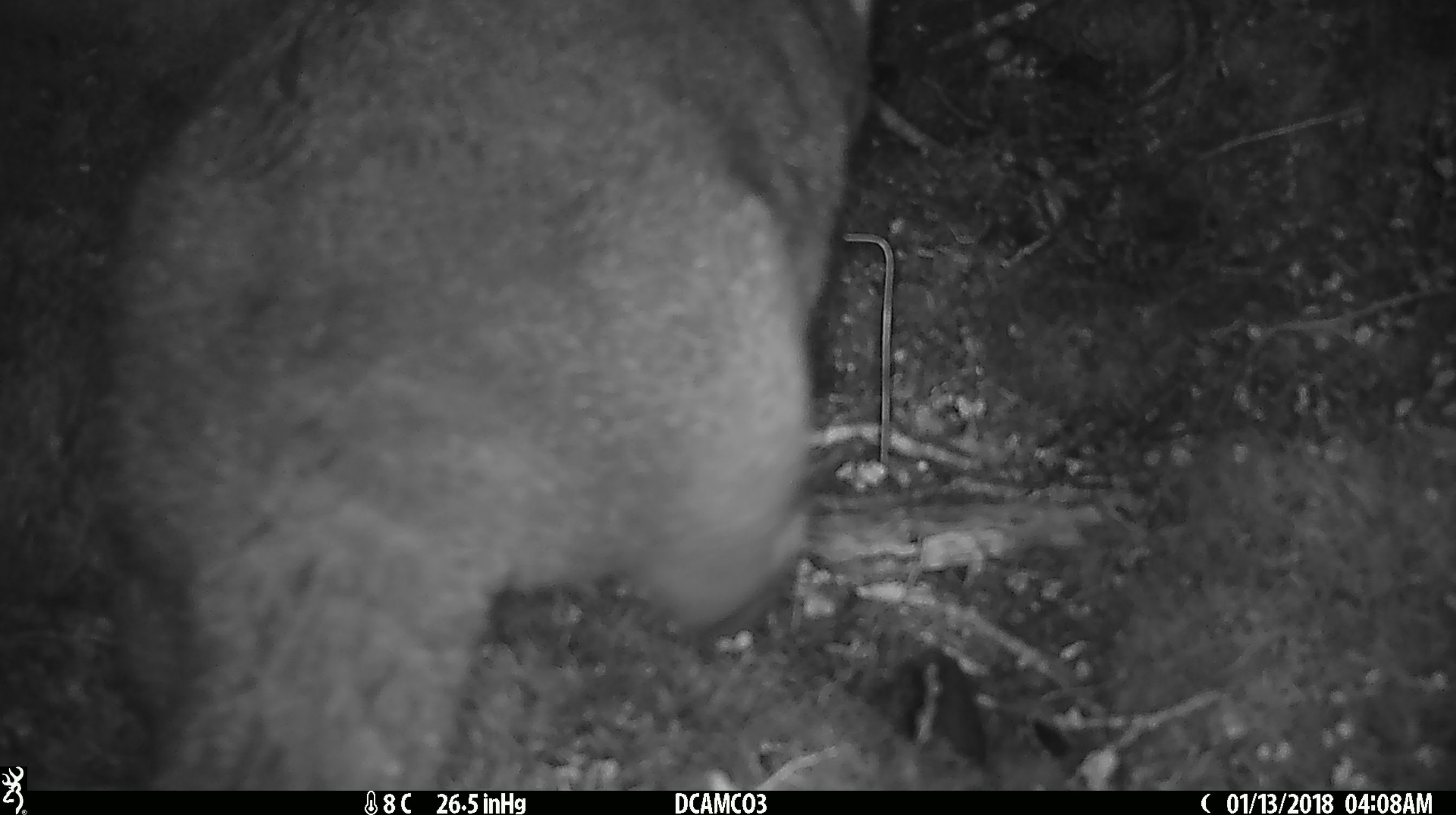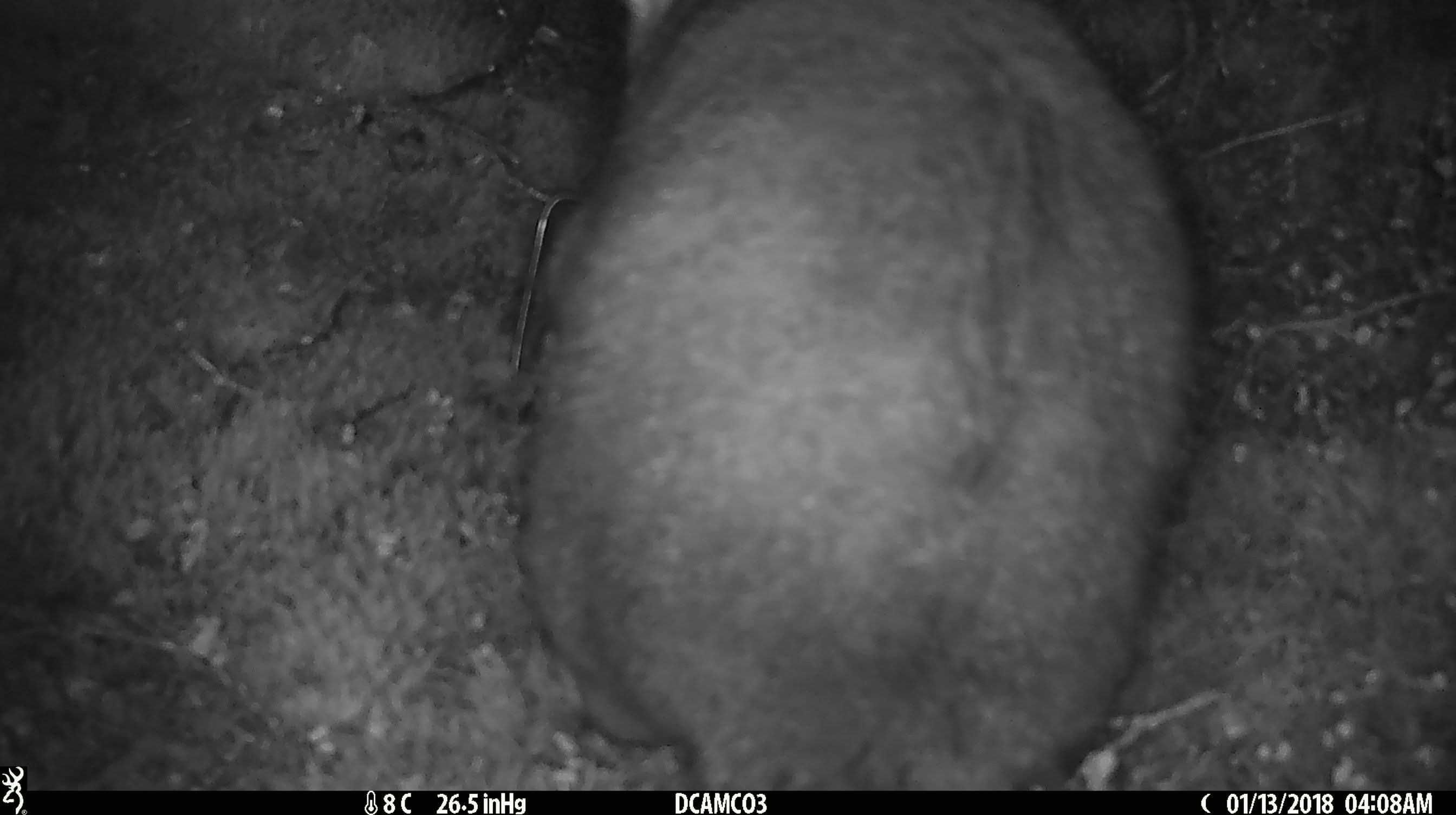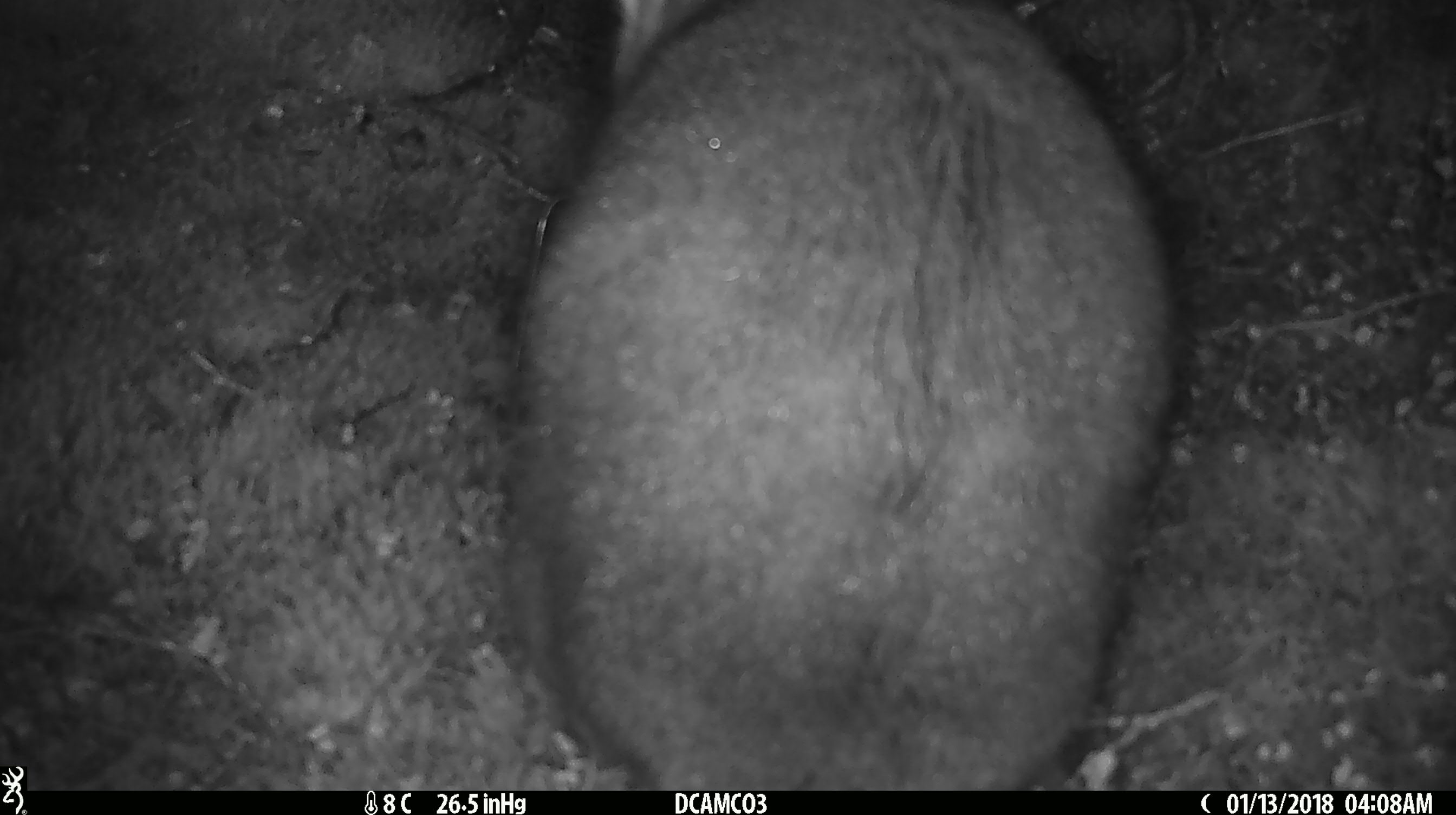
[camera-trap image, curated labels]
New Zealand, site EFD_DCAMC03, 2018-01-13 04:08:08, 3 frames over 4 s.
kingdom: Animalia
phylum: Chordata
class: Mammalia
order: Diprotodontia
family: Phalangeridae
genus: Trichosurus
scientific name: Trichosurus vulpecula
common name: common brushtail possum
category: possum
Possum (common brushtail possum) (Trichosurus vulpecula).